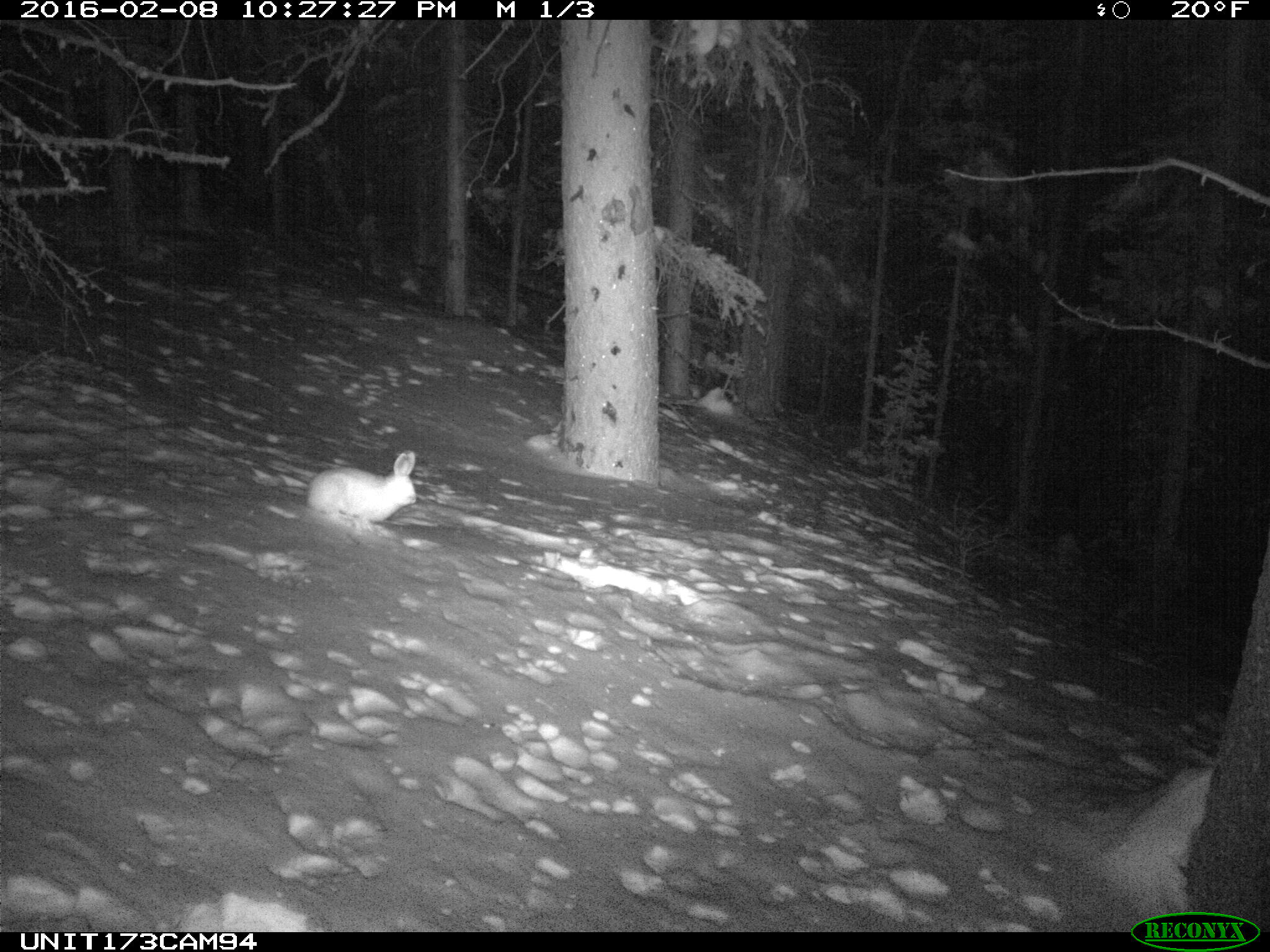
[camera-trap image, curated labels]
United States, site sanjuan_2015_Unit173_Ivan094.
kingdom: Animalia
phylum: Chordata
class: Mammalia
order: Lagomorpha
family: Leporidae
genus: Lepus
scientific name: Lepus americanus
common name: snowshoe hare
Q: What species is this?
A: Lepus americanus (snowshoe hare).